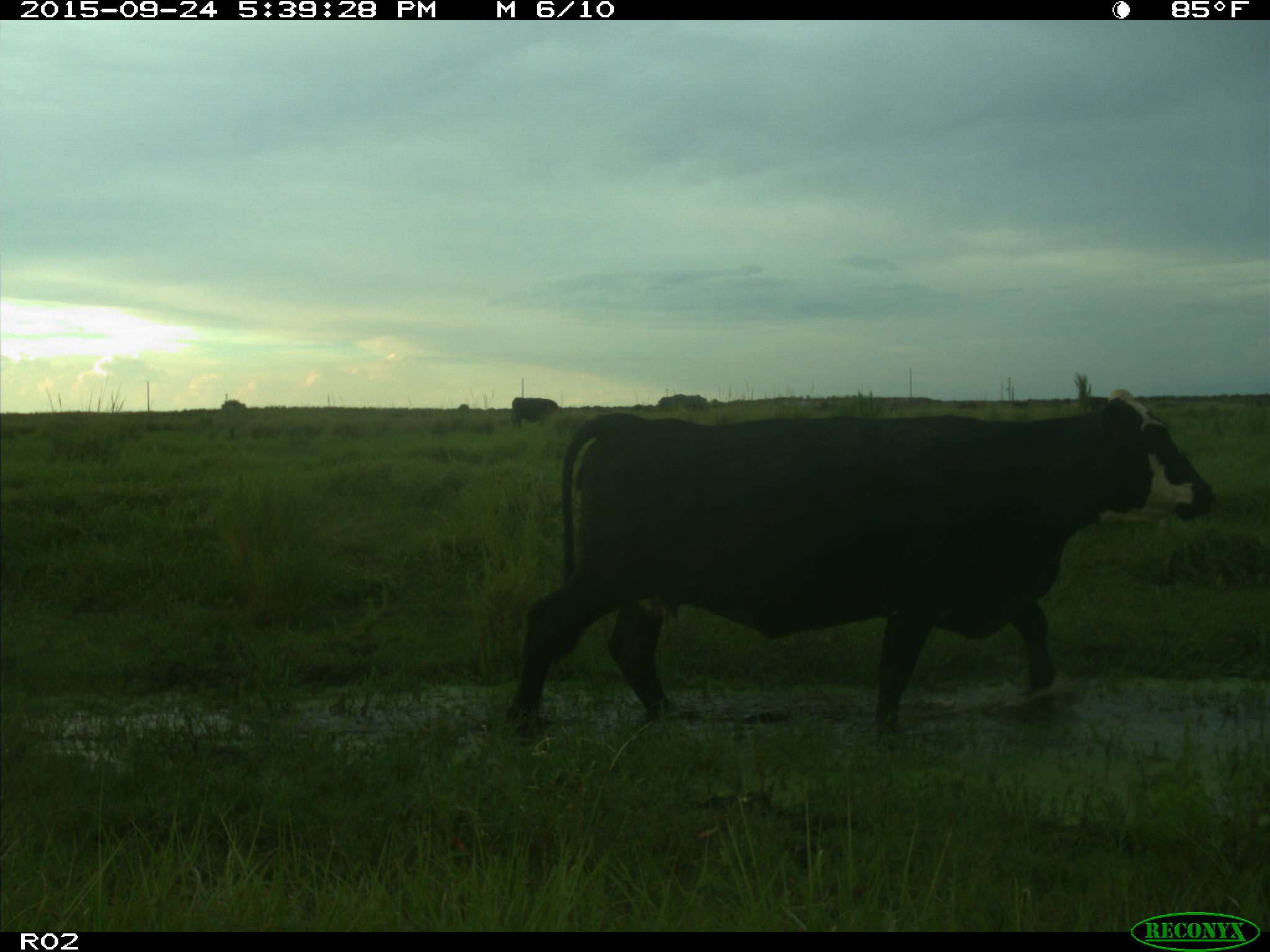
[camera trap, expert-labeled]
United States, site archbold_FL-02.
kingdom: Animalia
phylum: Chordata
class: Mammalia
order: Artiodactyla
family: Bovidae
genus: Bos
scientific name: Bos taurus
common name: domestic cow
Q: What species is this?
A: Bos taurus (domestic cow).